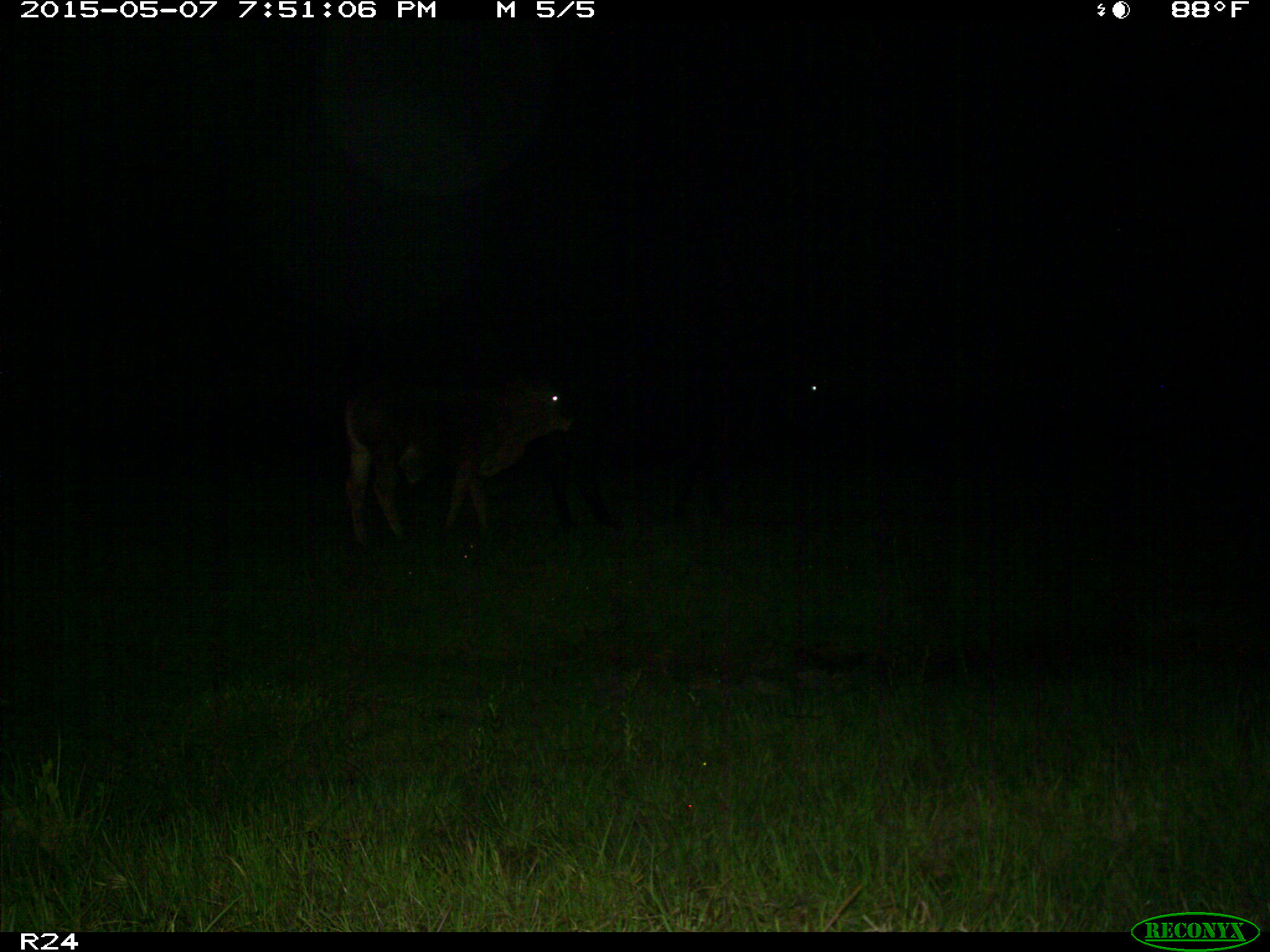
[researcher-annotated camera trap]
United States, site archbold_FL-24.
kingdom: Animalia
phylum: Chordata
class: Mammalia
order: Artiodactyla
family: Bovidae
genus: Bos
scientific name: Bos taurus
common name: domestic cow